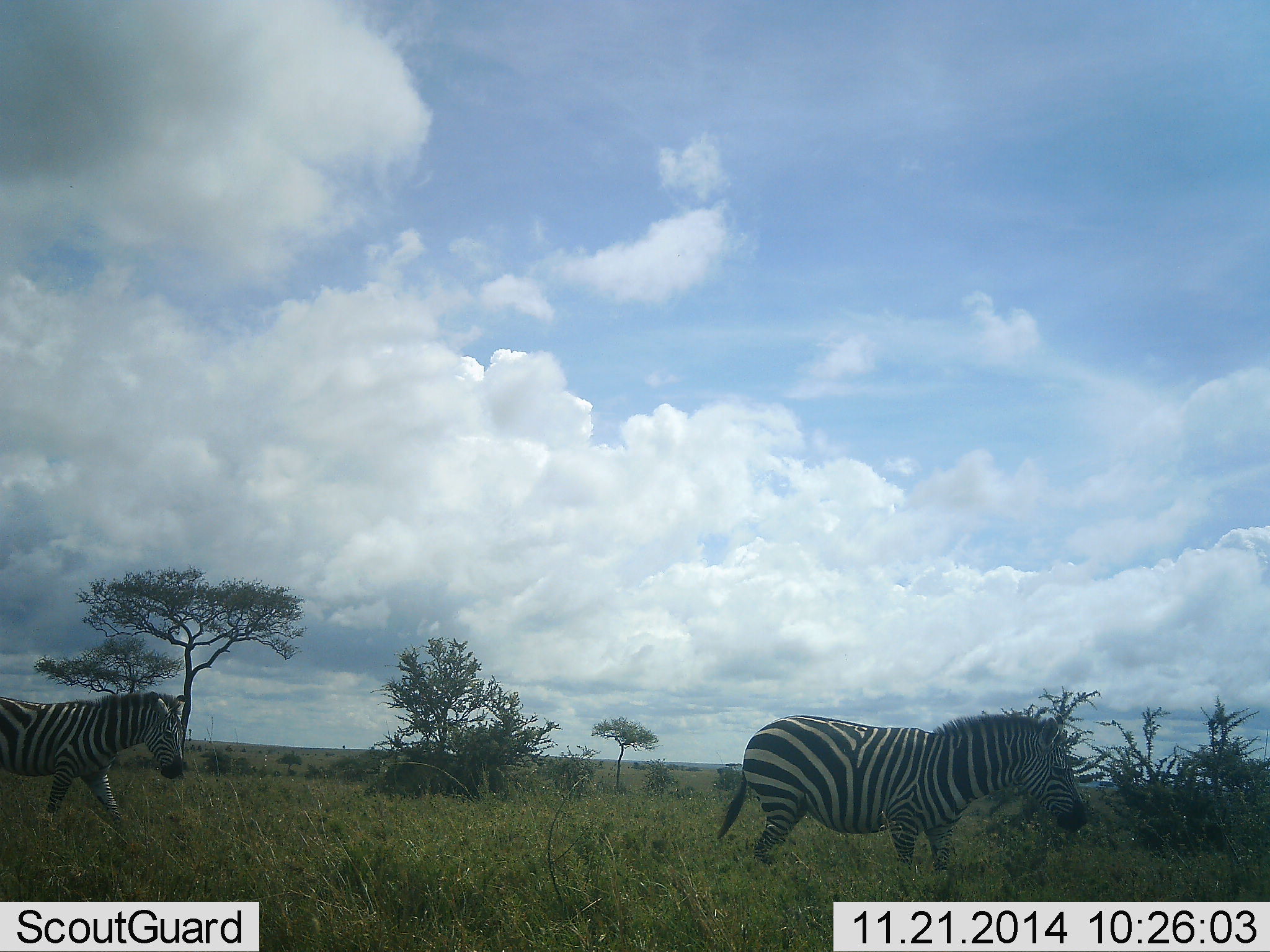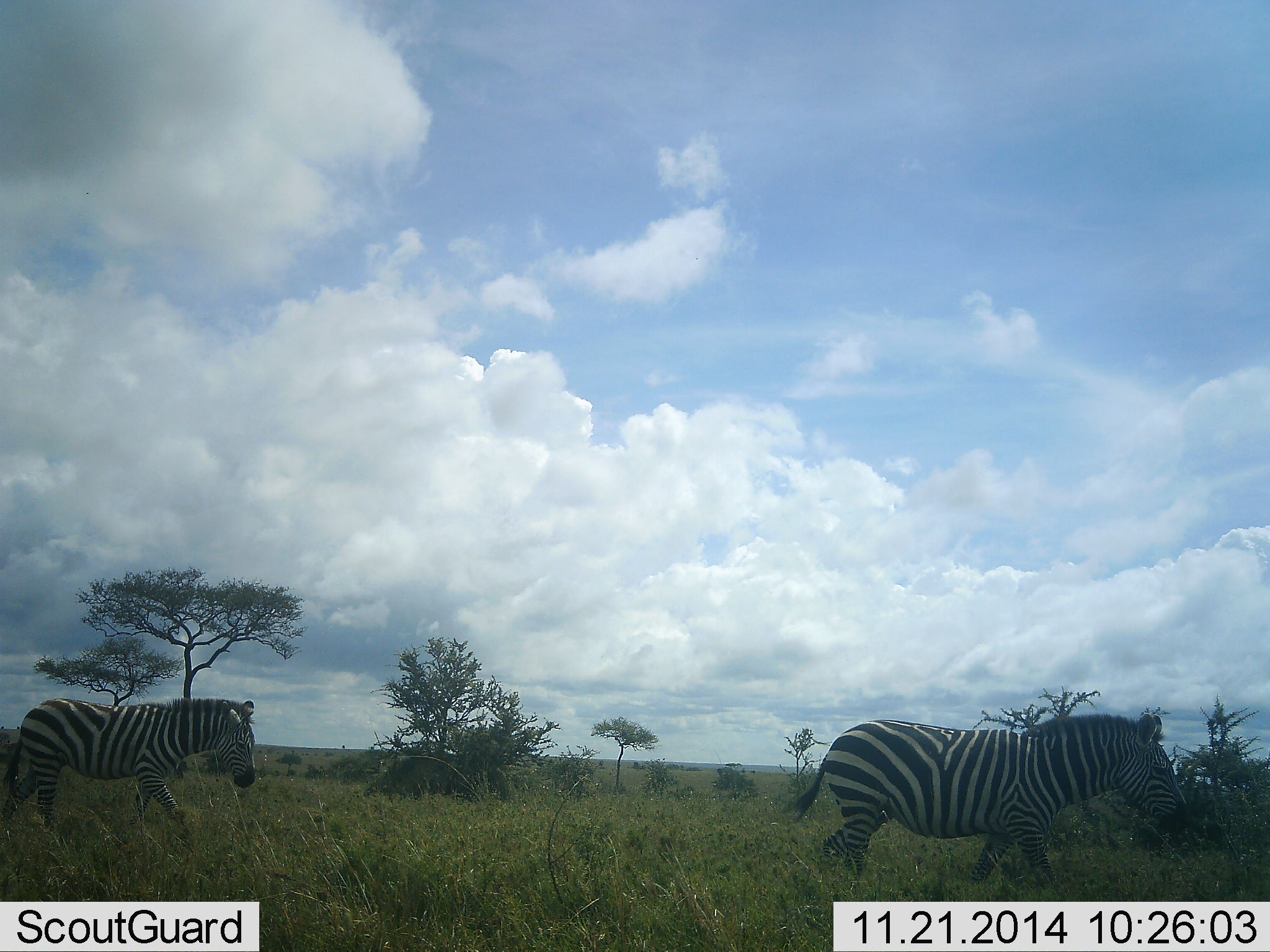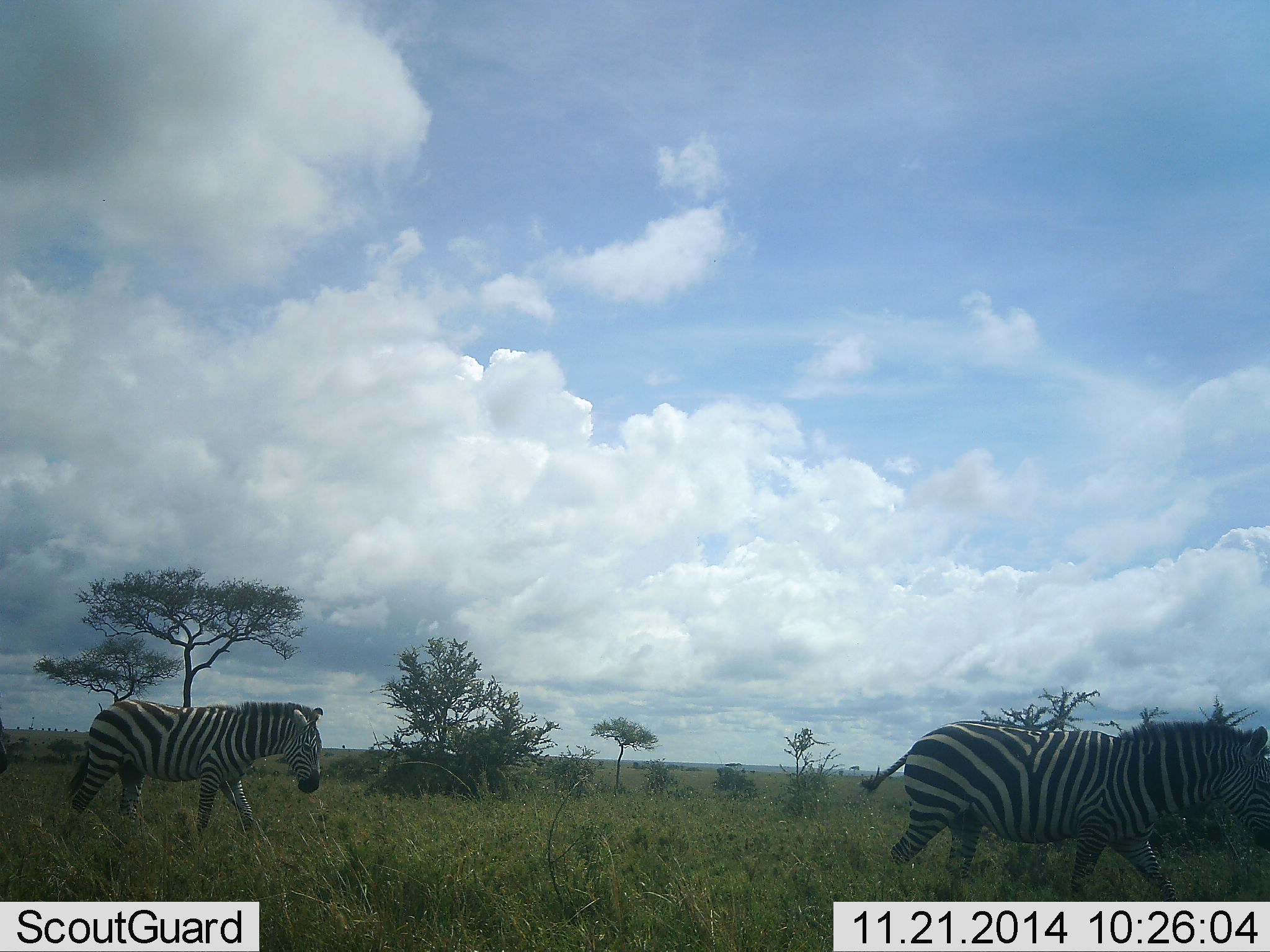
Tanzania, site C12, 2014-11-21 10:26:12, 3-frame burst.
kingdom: Animalia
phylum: Chordata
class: Mammalia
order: Perissodactyla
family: Equidae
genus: Equus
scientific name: Equus quagga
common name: plains zebra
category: zebra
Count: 2.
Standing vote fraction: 0%.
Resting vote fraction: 0%.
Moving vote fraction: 100%.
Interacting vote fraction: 0%.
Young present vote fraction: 0%.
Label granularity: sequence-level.